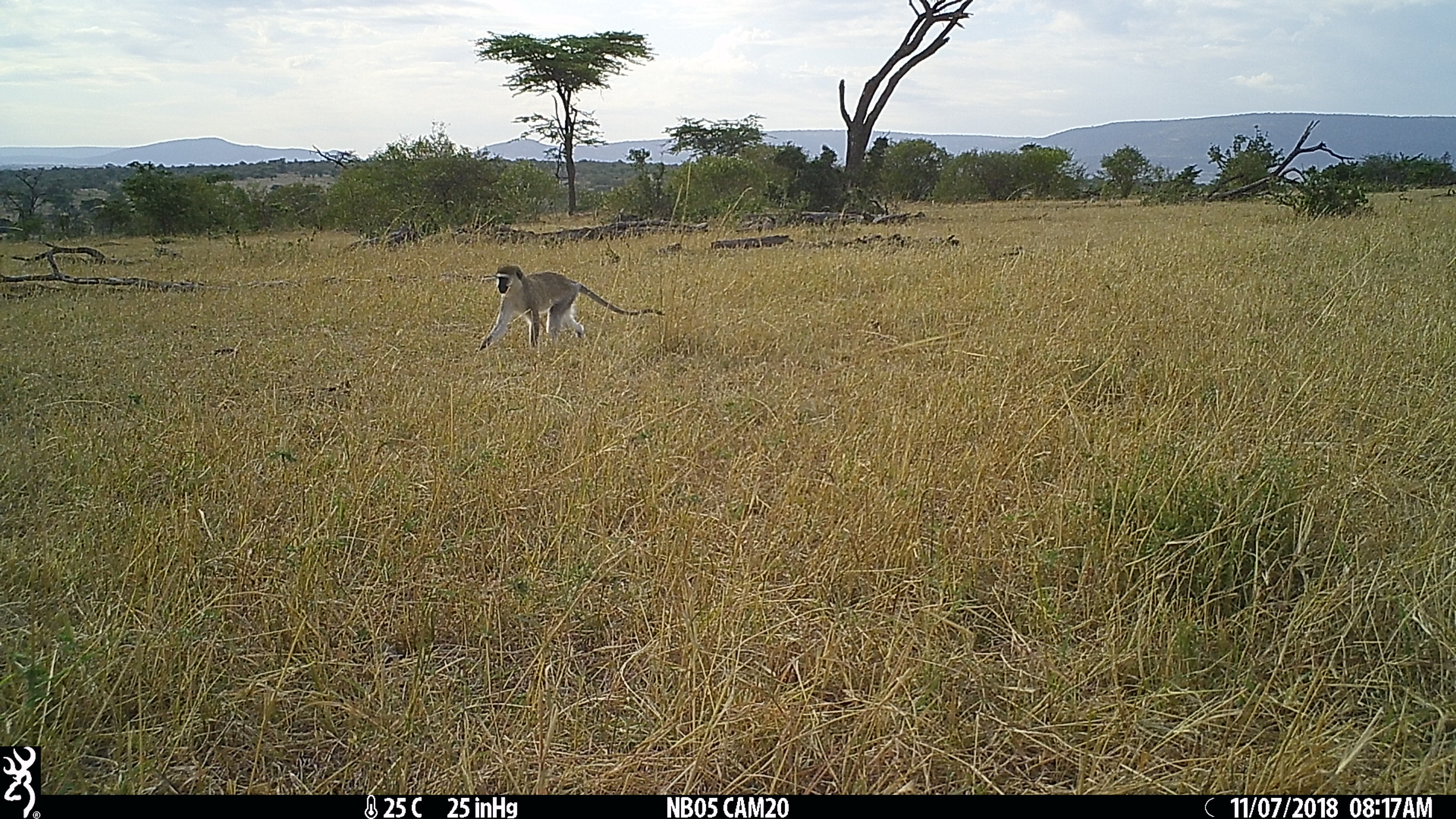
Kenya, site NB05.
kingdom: Animalia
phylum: Chordata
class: Mammalia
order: Primates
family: Cercopithecidae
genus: Chlorocebus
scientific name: Chlorocebus pygerythrus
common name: vervet monkey